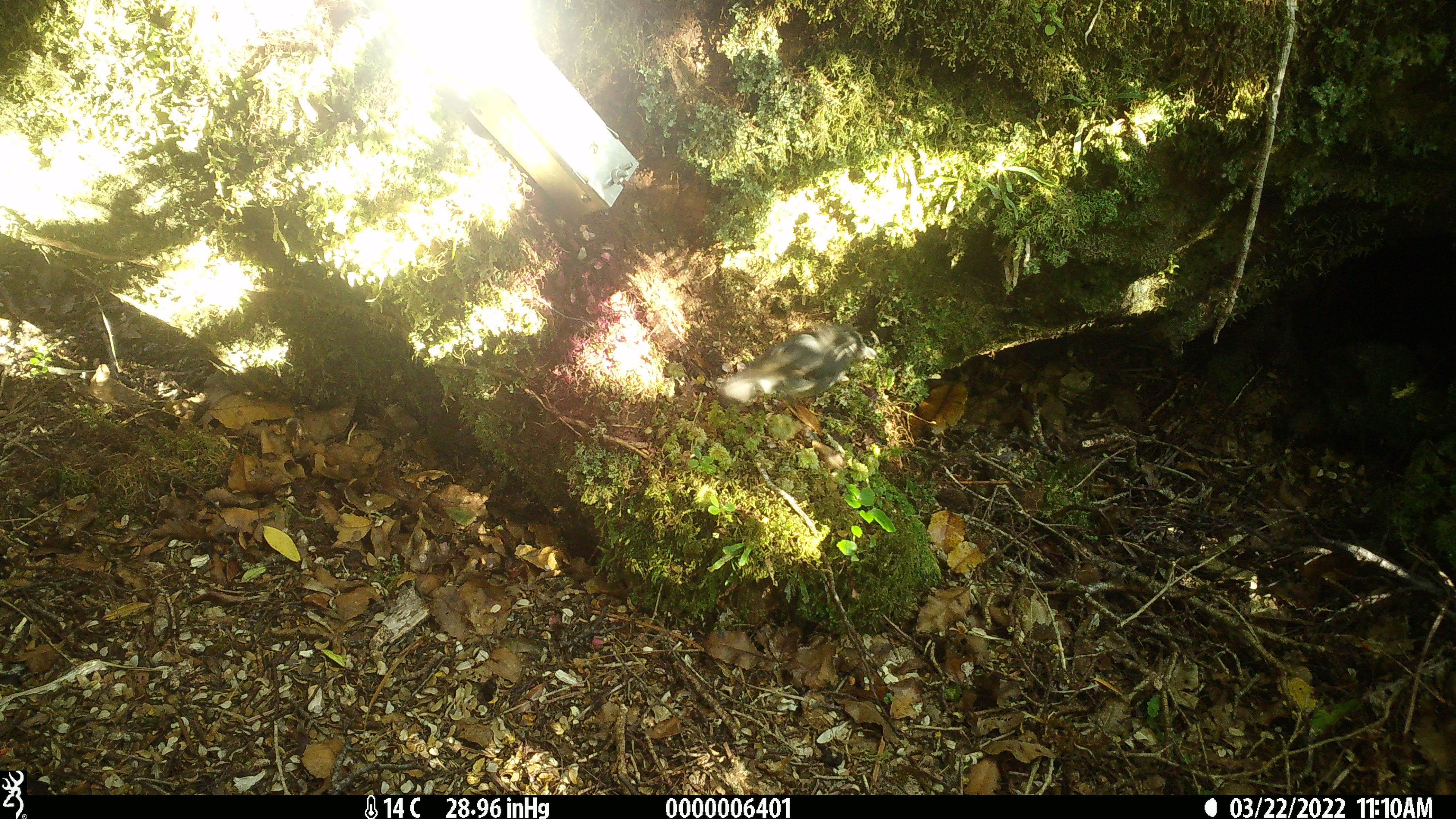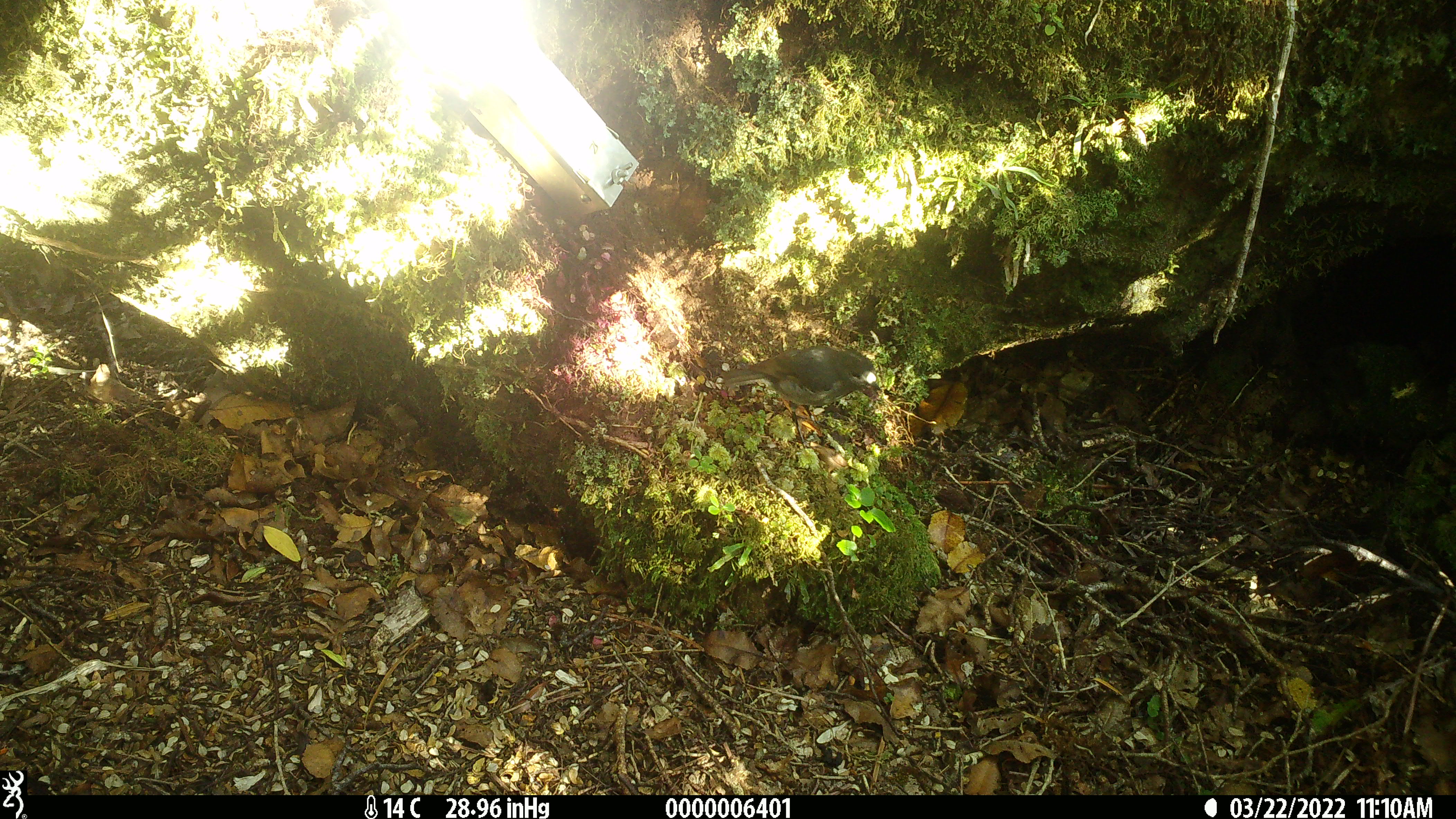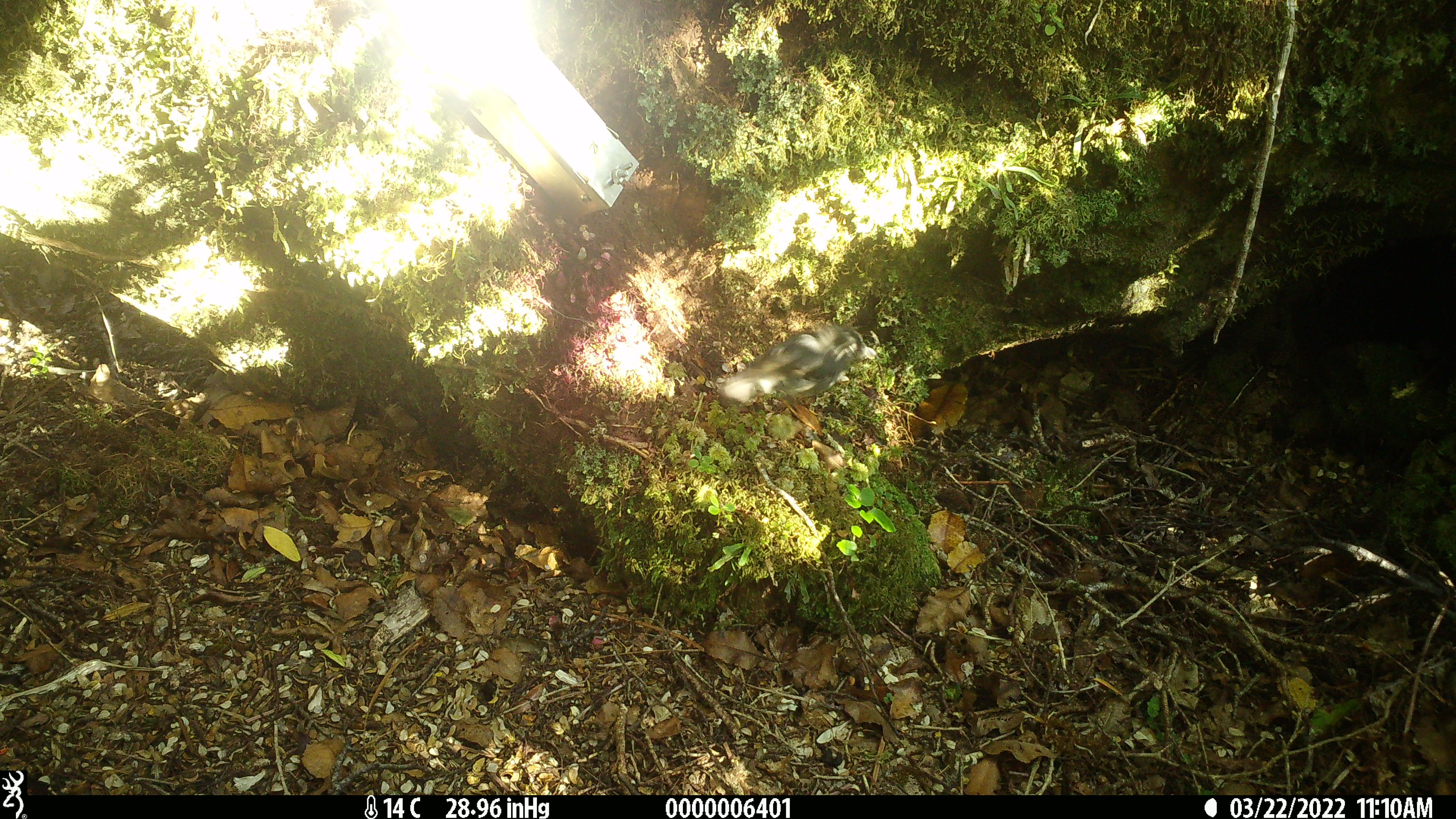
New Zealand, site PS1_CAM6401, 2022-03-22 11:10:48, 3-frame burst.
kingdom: Animalia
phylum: Chordata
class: Aves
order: Passeriformes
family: Petroicidae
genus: Petroica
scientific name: Petroica australis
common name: new zealand robin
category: robin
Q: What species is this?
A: Robin (new zealand robin) (Petroica australis).